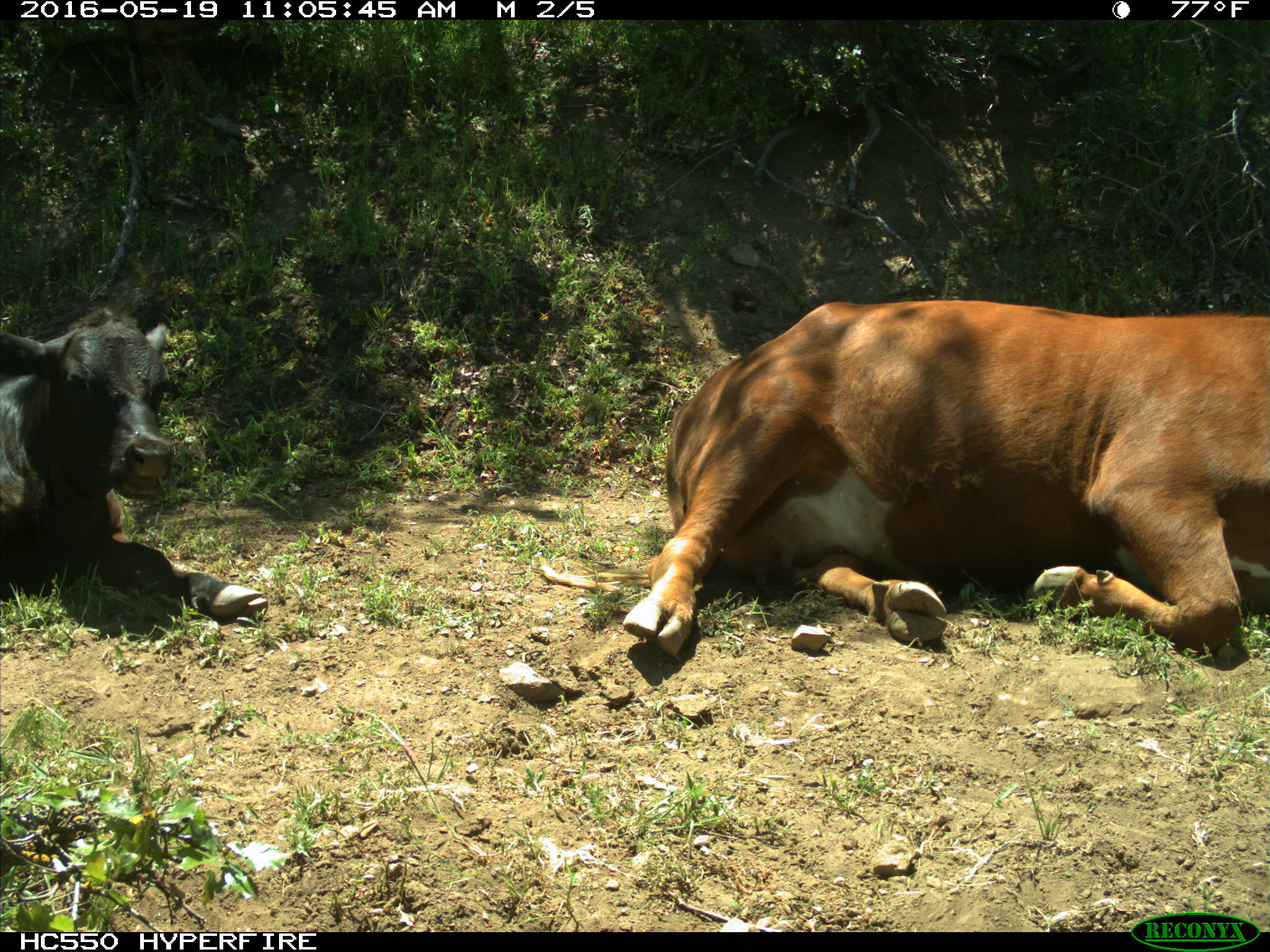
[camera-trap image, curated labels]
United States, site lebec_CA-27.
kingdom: Animalia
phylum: Chordata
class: Mammalia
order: Artiodactyla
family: Bovidae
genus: Bos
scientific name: Bos taurus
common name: domestic cow